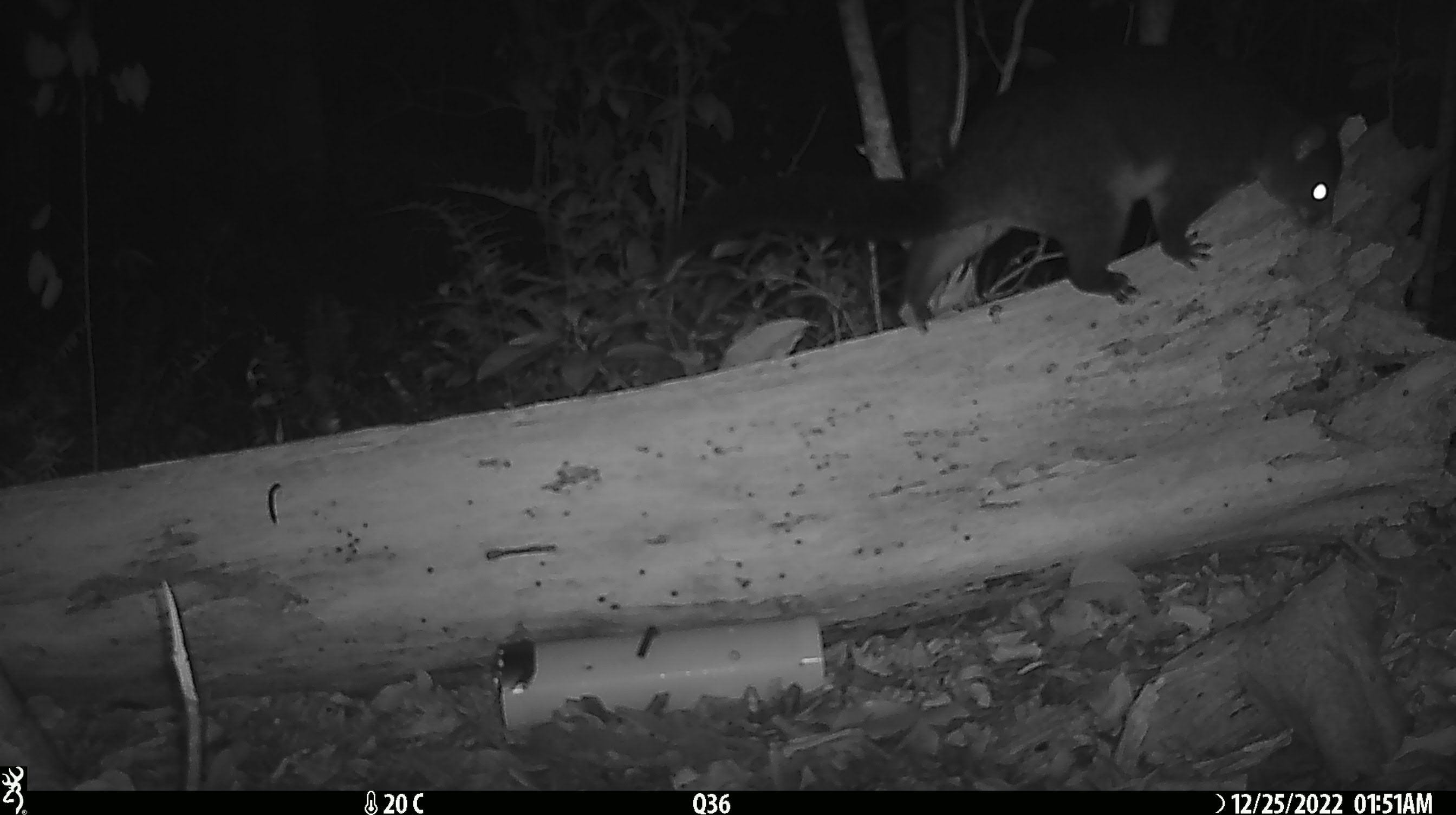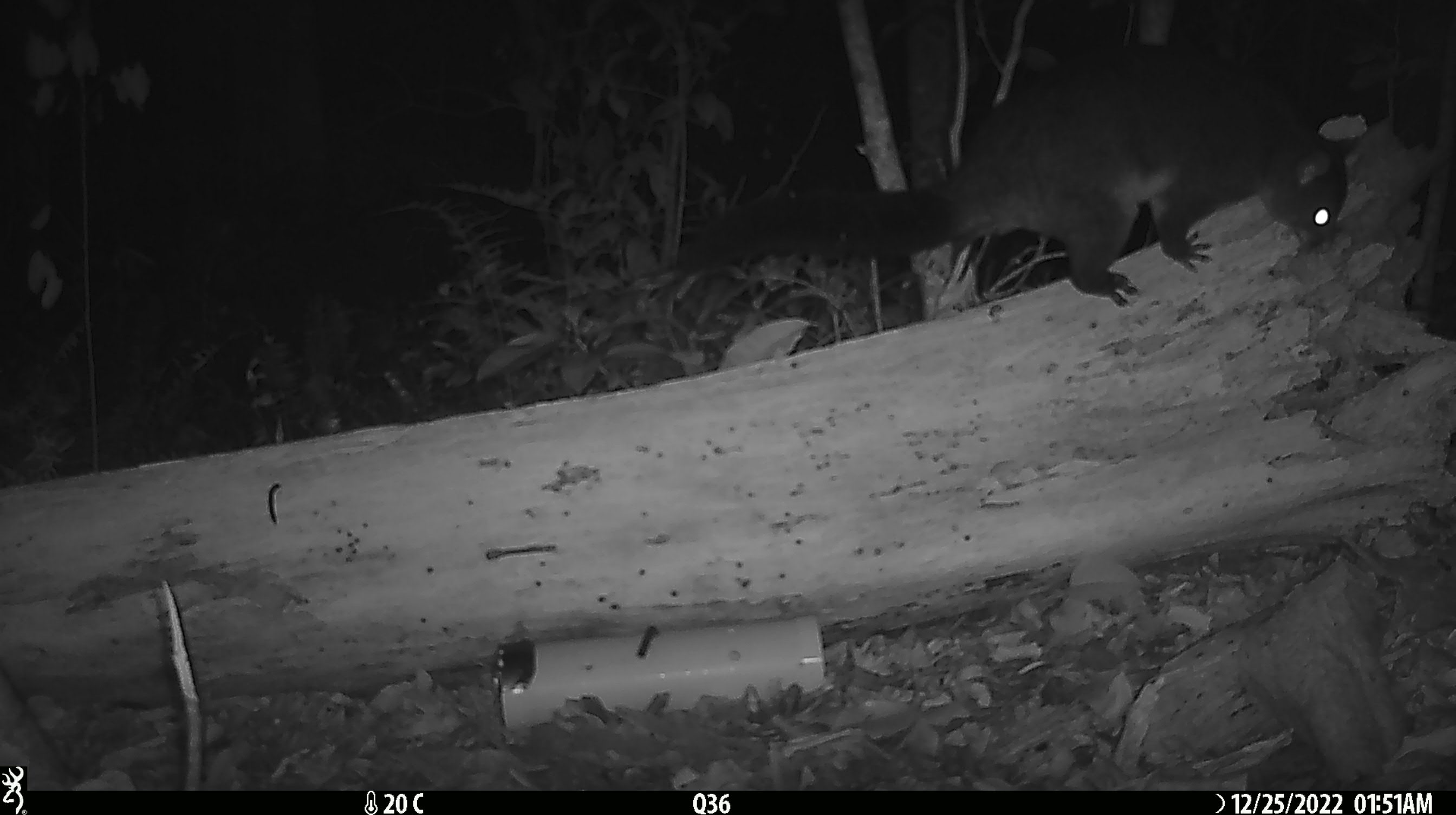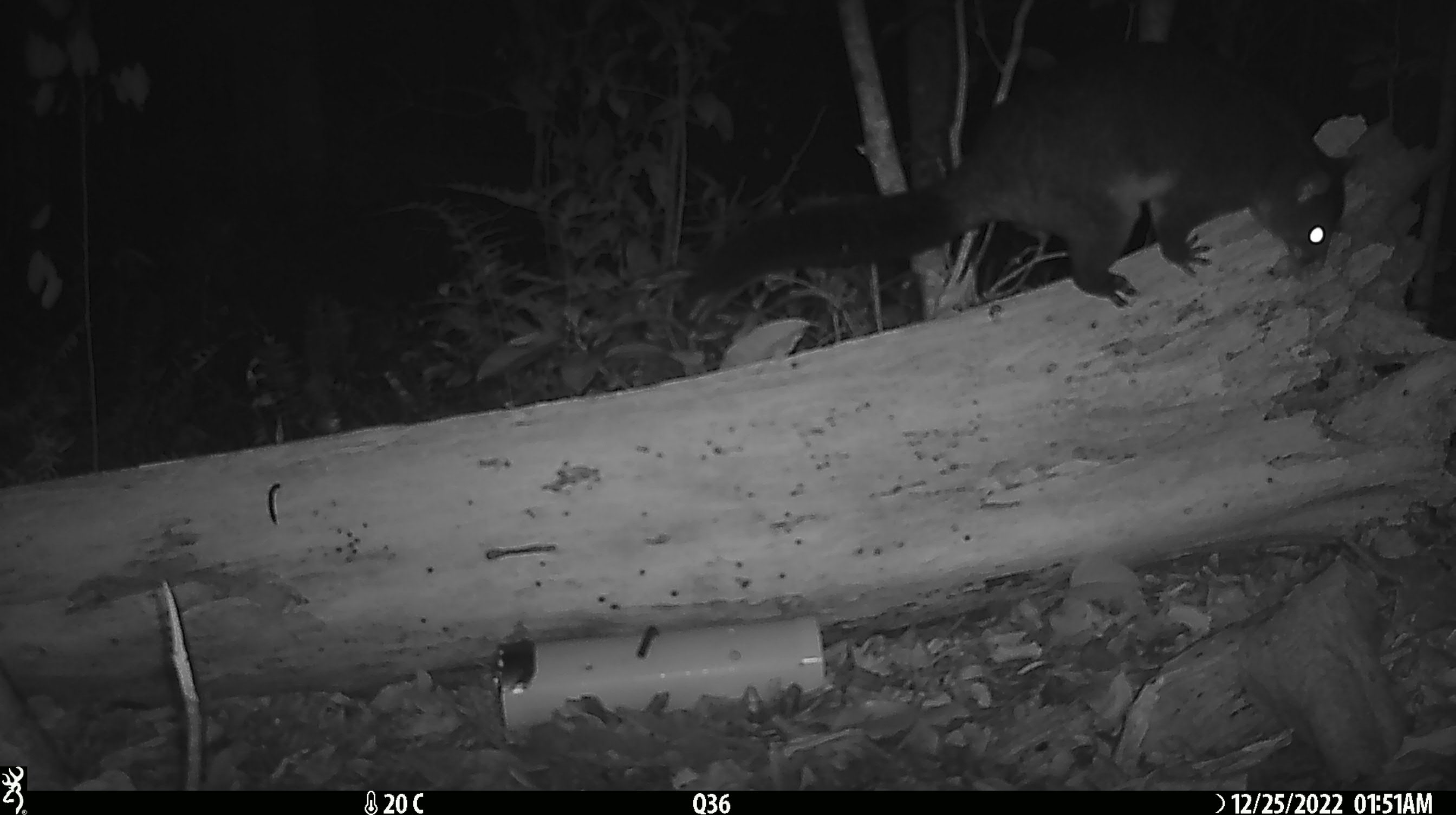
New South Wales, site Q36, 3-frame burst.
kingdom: Animalia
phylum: Chordata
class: Mammalia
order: Diprotodontia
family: Phalangeridae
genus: Trichosurus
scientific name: Trichosurus vulpecula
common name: common brushtail possum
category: possum